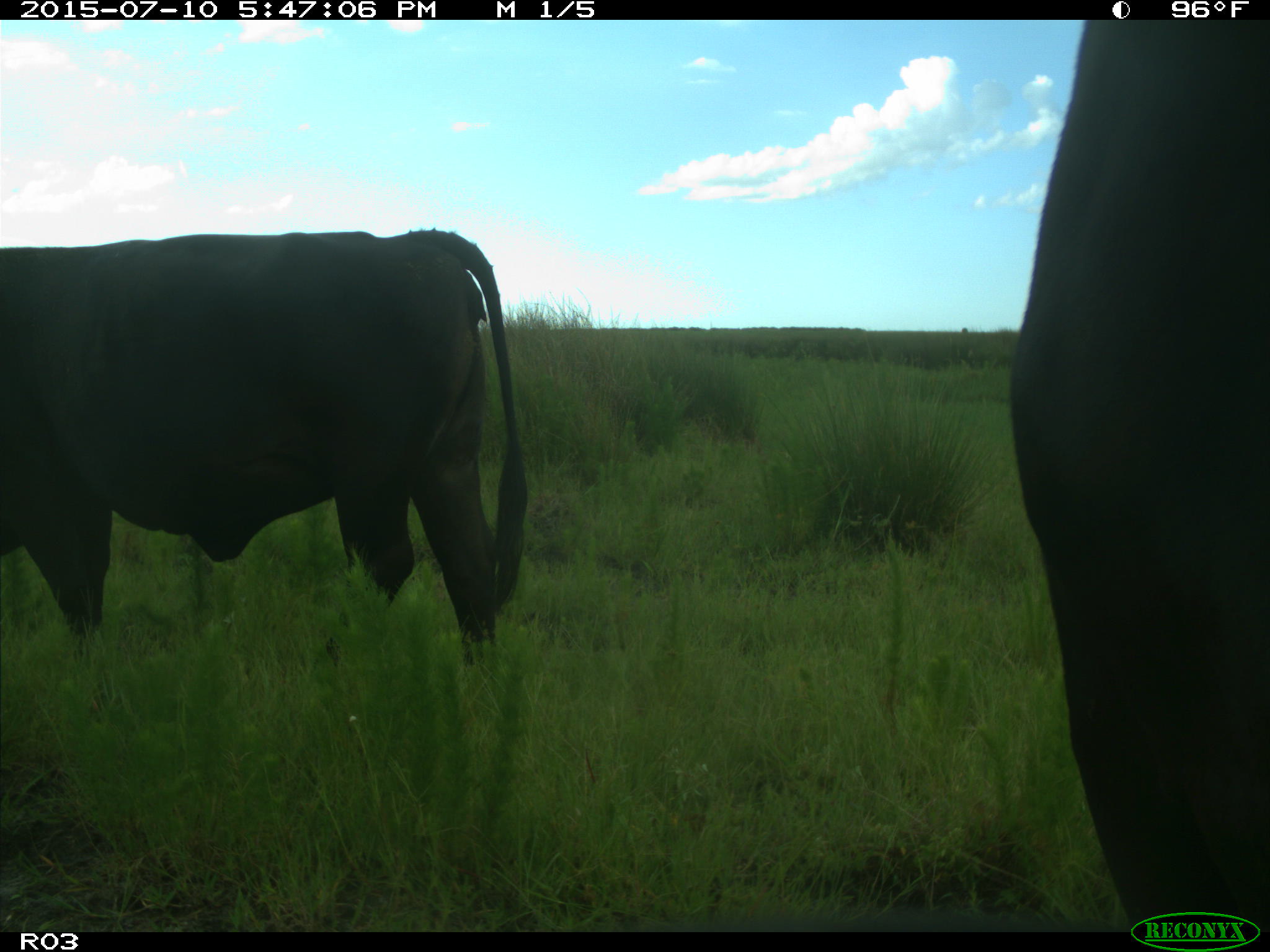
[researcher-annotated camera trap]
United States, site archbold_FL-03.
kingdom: Animalia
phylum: Chordata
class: Mammalia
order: Artiodactyla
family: Bovidae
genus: Bos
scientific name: Bos taurus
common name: domestic cow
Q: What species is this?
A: Bos taurus (domestic cow).